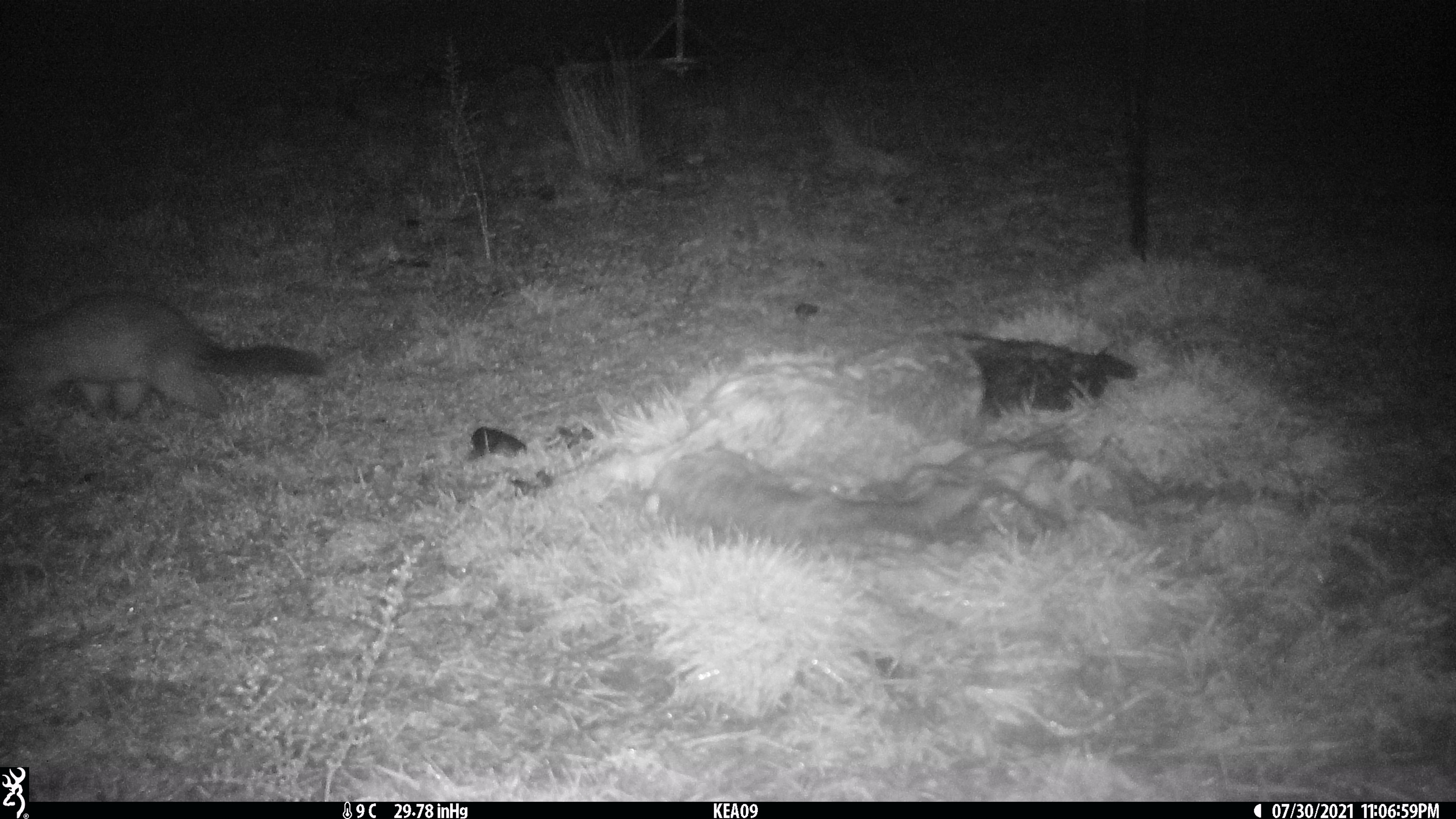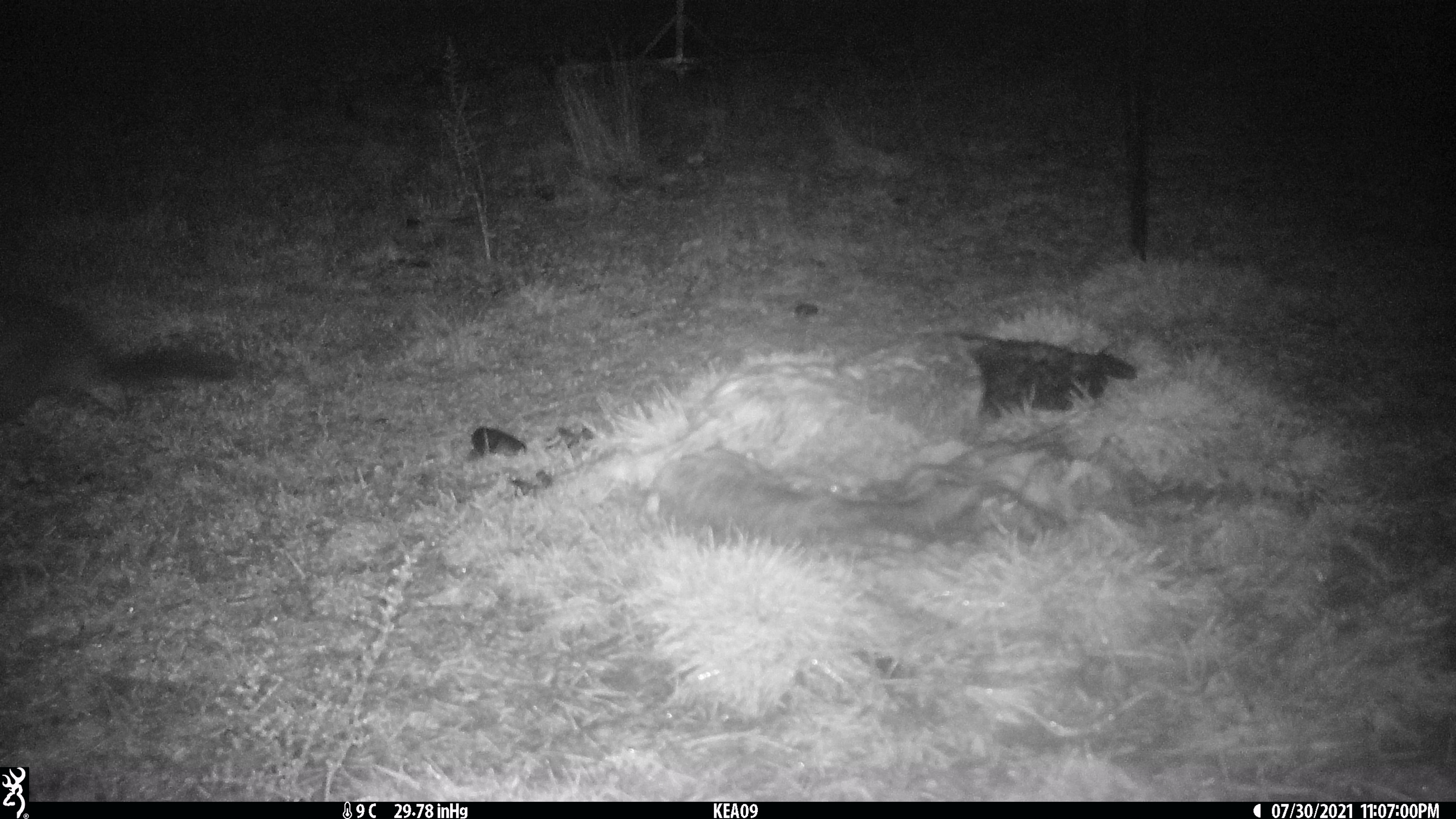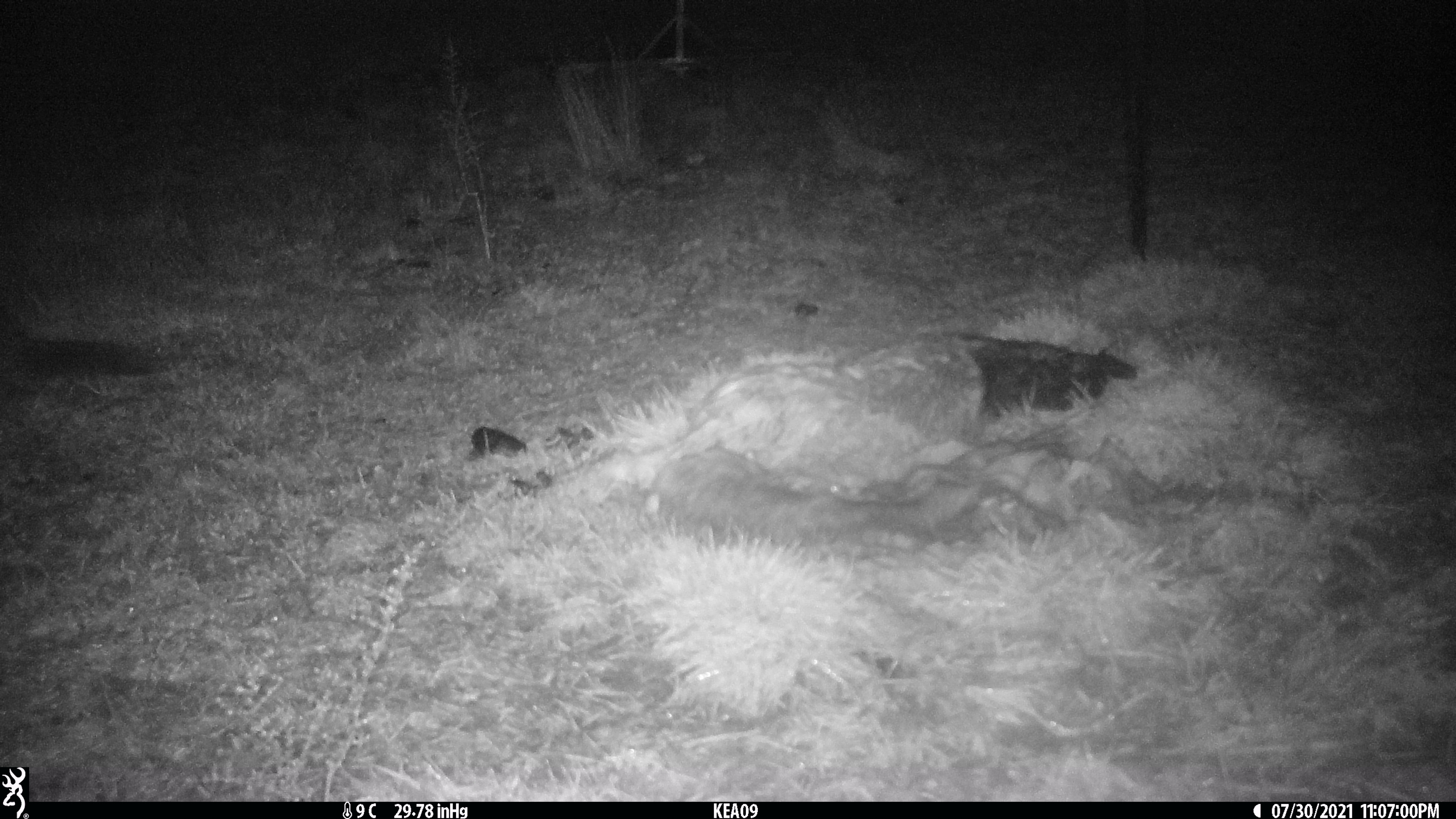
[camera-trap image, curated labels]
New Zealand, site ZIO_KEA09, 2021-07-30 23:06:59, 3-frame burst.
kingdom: Animalia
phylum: Chordata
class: Mammalia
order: Diprotodontia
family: Phalangeridae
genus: Trichosurus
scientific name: Trichosurus vulpecula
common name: common brushtail possum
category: possum